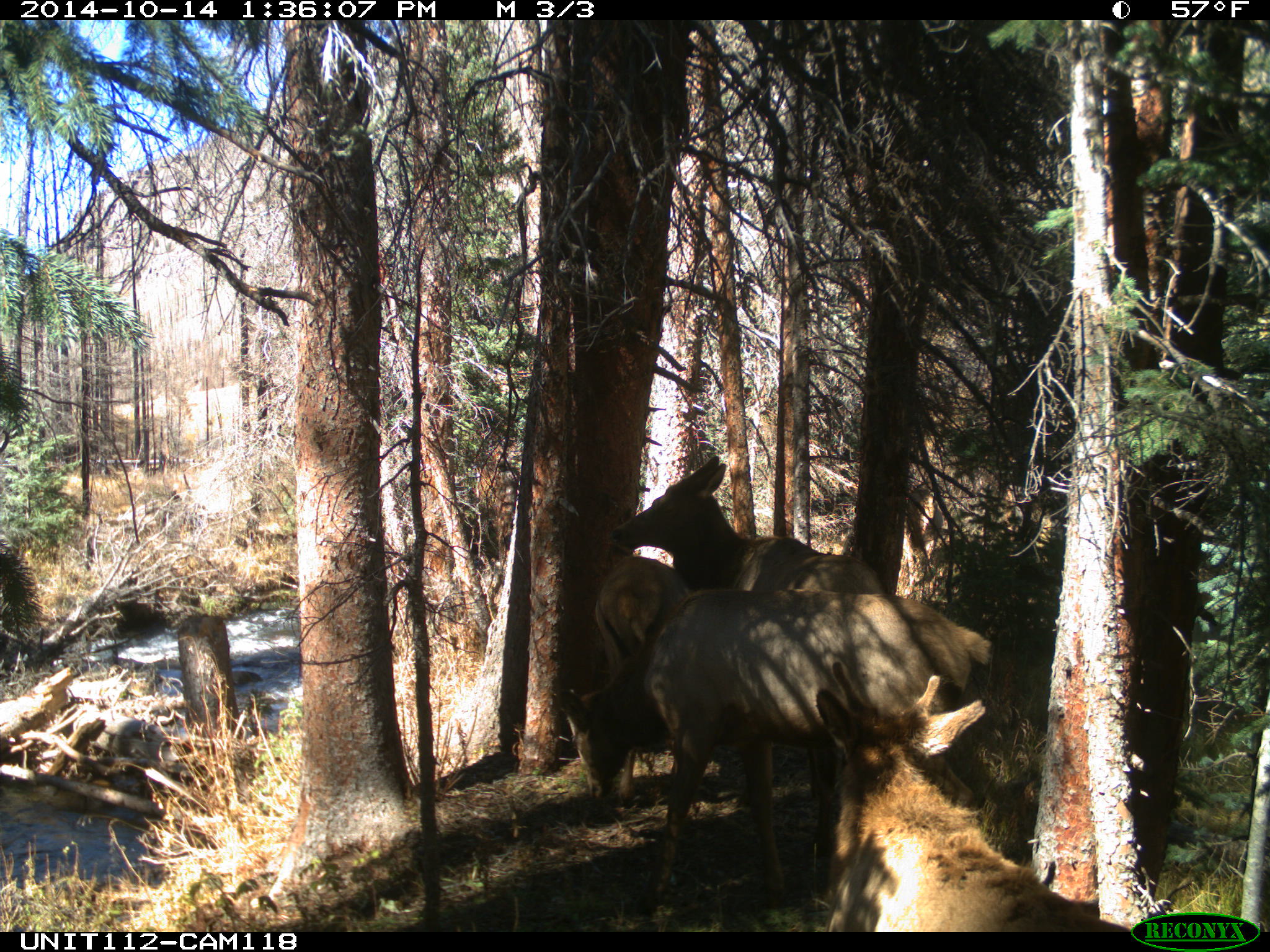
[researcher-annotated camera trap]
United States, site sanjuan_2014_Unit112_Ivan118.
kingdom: Animalia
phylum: Chordata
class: Mammalia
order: Artiodactyla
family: Cervidae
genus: Cervus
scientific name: Cervus elaphus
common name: red deer